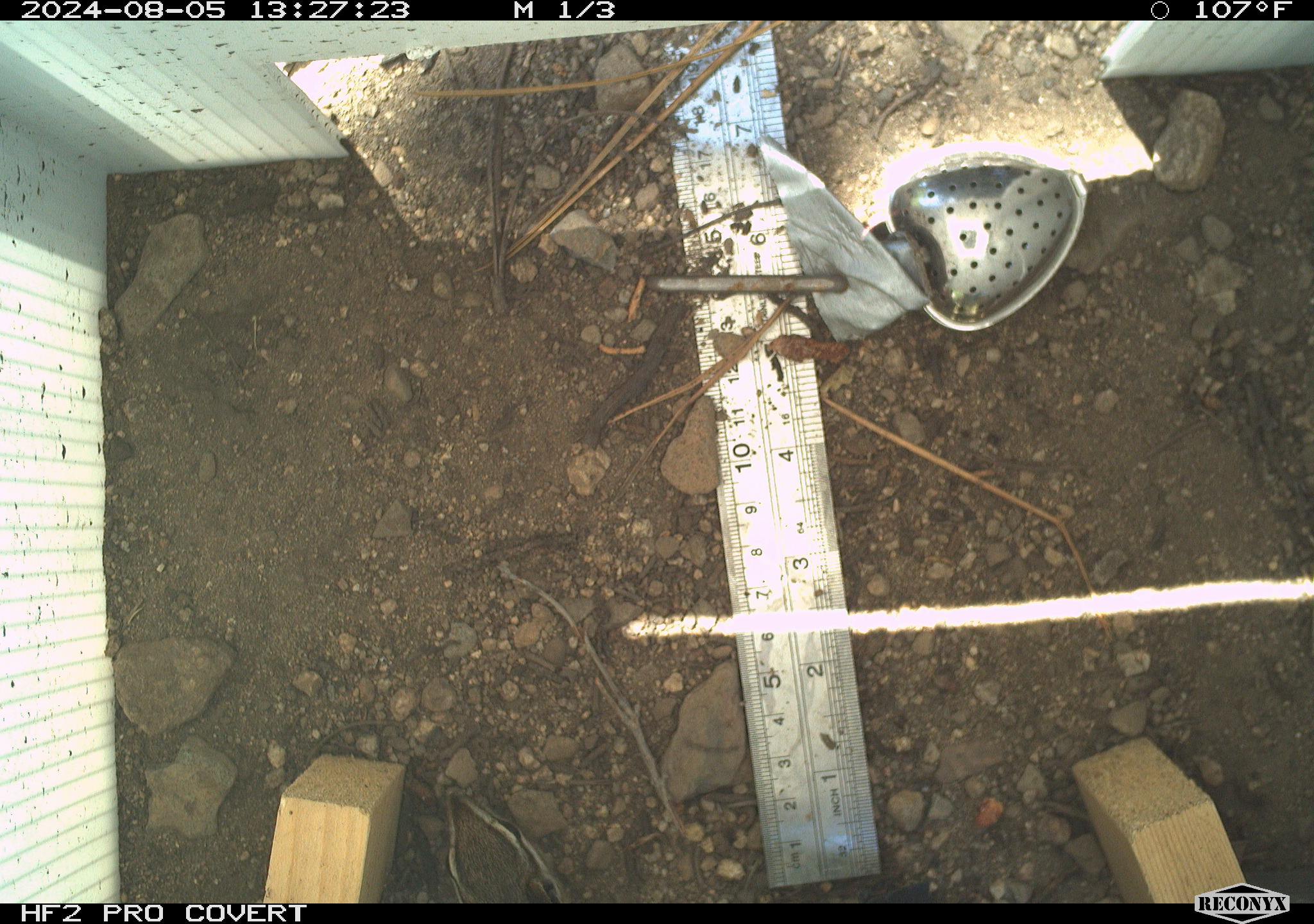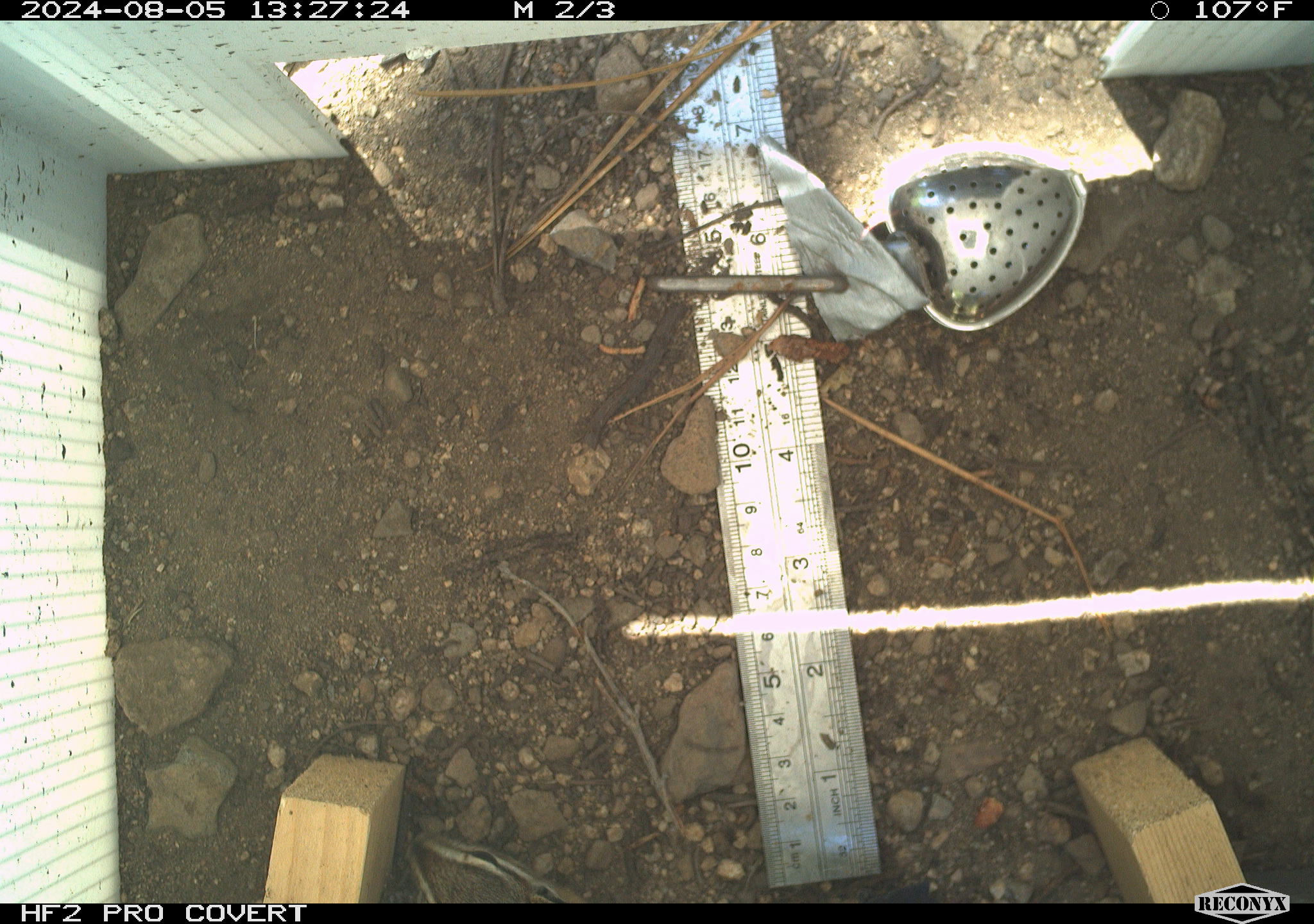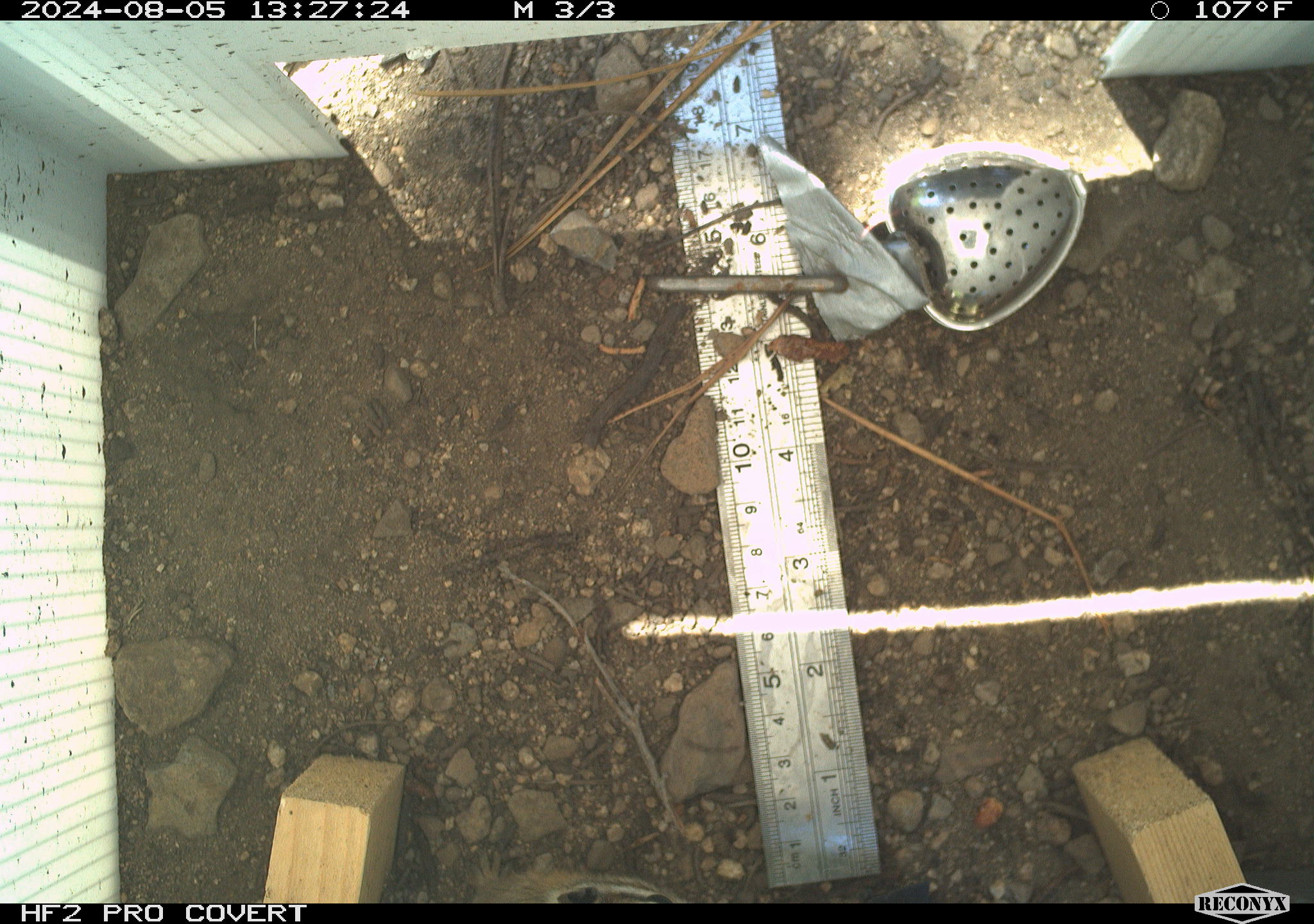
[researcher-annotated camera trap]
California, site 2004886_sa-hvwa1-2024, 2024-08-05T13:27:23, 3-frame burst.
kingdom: Animalia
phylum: Chordata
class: Mammalia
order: Rodentia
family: Sciuridae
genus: Neotamias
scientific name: Neotamias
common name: western chipmunks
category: neotamias species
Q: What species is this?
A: Neotamias species (western chipmunks) (Neotamias).